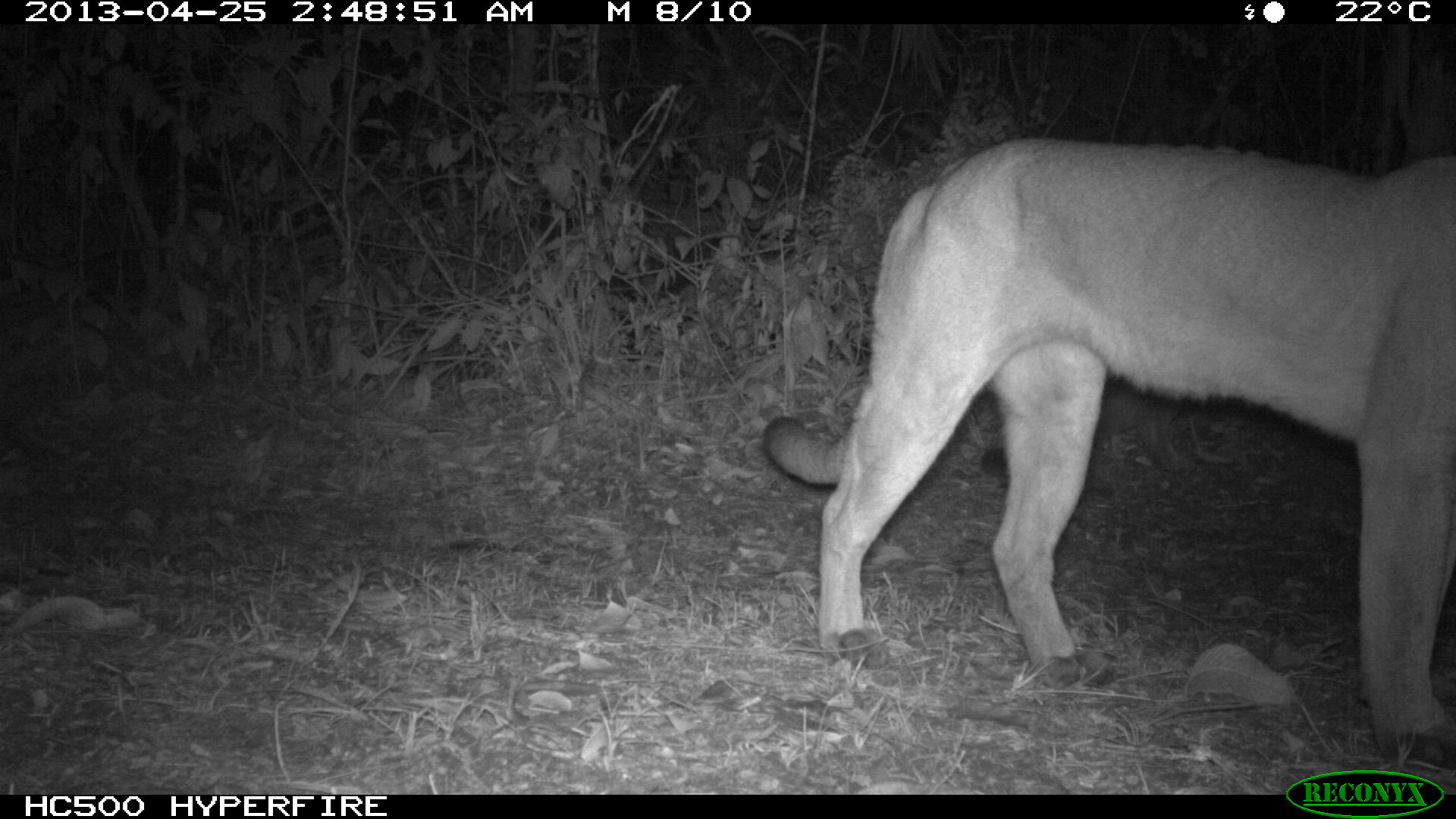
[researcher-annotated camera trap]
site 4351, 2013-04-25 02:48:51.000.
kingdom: Animalia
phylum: Chordata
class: Mammalia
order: Carnivora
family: Felidae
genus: Puma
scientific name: Puma concolor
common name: mountain lion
Puma concolor (mountain lion), count 2.